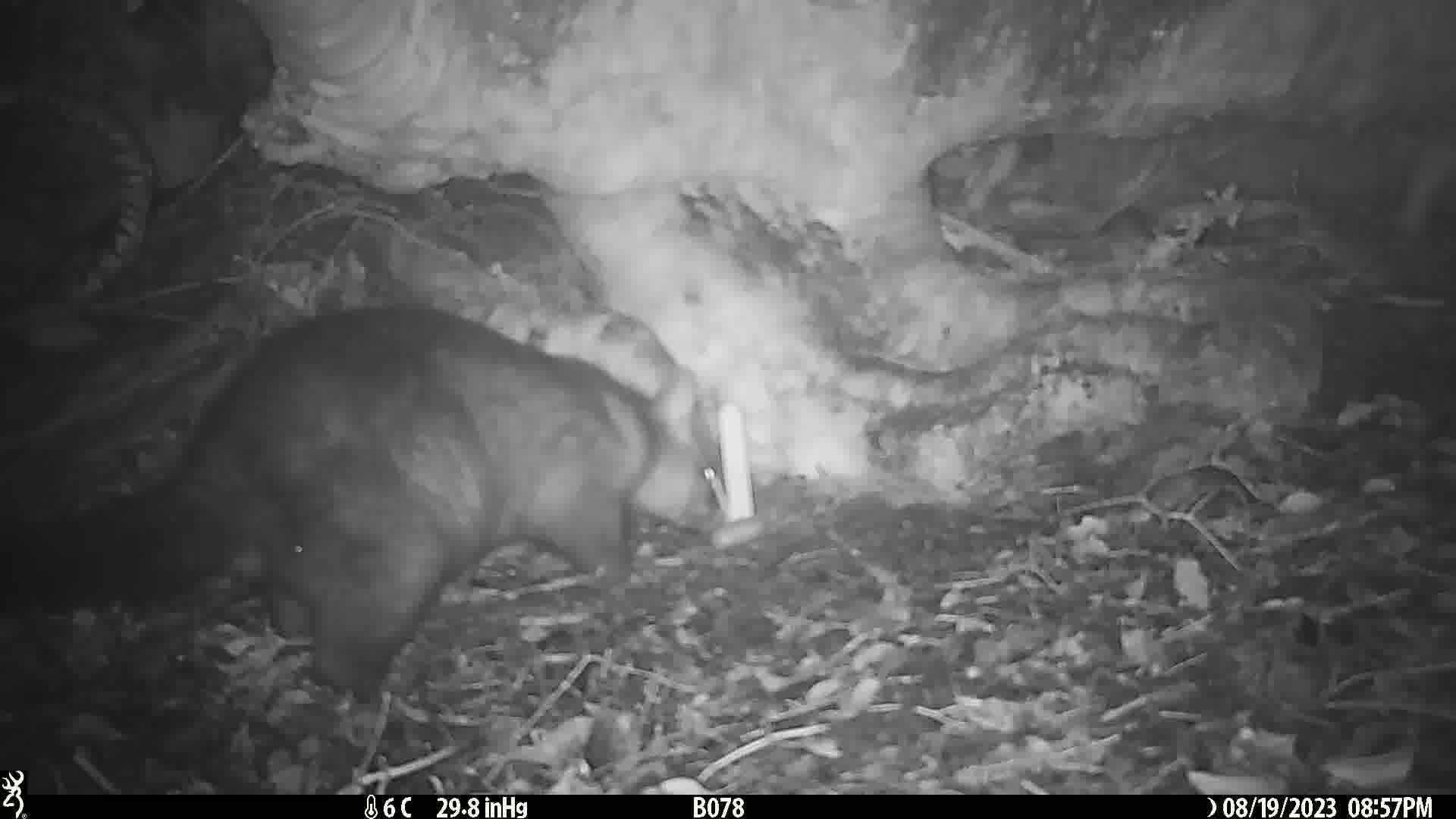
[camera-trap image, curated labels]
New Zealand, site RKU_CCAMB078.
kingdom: Animalia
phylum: Chordata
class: Mammalia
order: Diprotodontia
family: Phalangeridae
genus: Trichosurus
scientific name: Trichosurus vulpecula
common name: common brushtail possum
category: possum